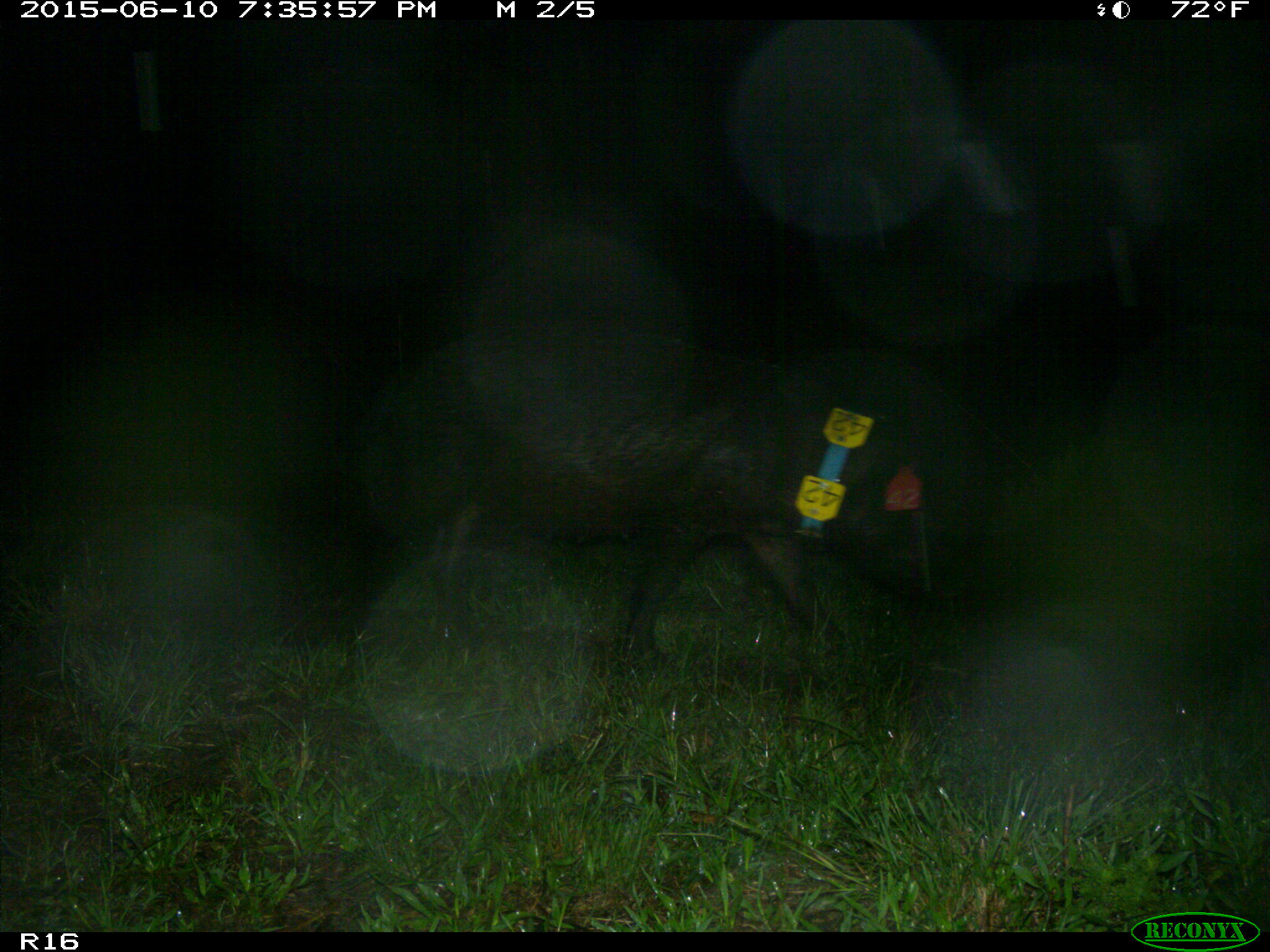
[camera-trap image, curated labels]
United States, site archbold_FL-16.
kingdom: Animalia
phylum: Chordata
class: Mammalia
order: Artiodactyla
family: Suidae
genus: Sus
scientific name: Sus scrofa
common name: wild boar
Sus scrofa (wild boar).